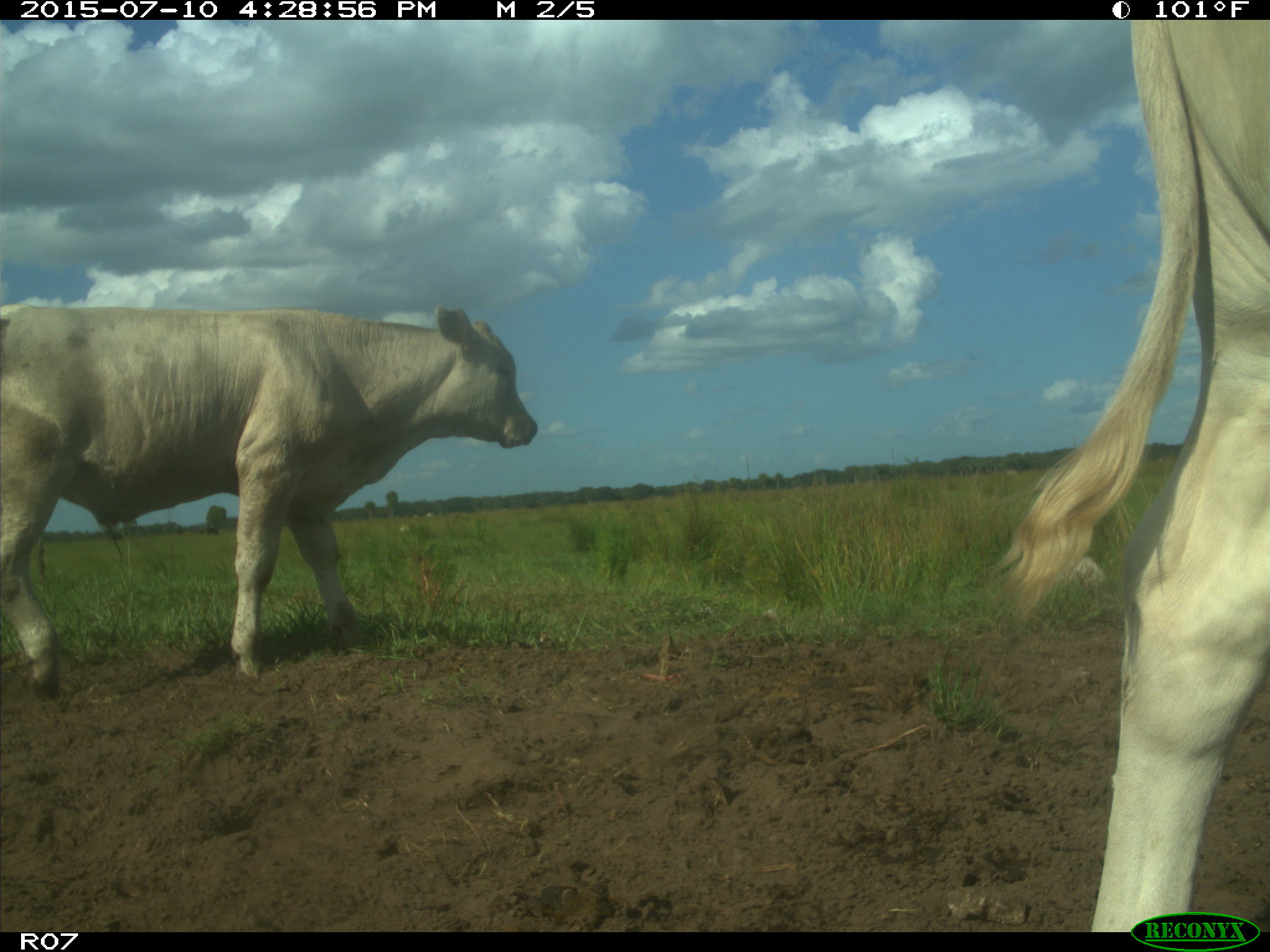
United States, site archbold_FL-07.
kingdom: Animalia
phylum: Chordata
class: Mammalia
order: Artiodactyla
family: Bovidae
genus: Bos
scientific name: Bos taurus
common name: domestic cow